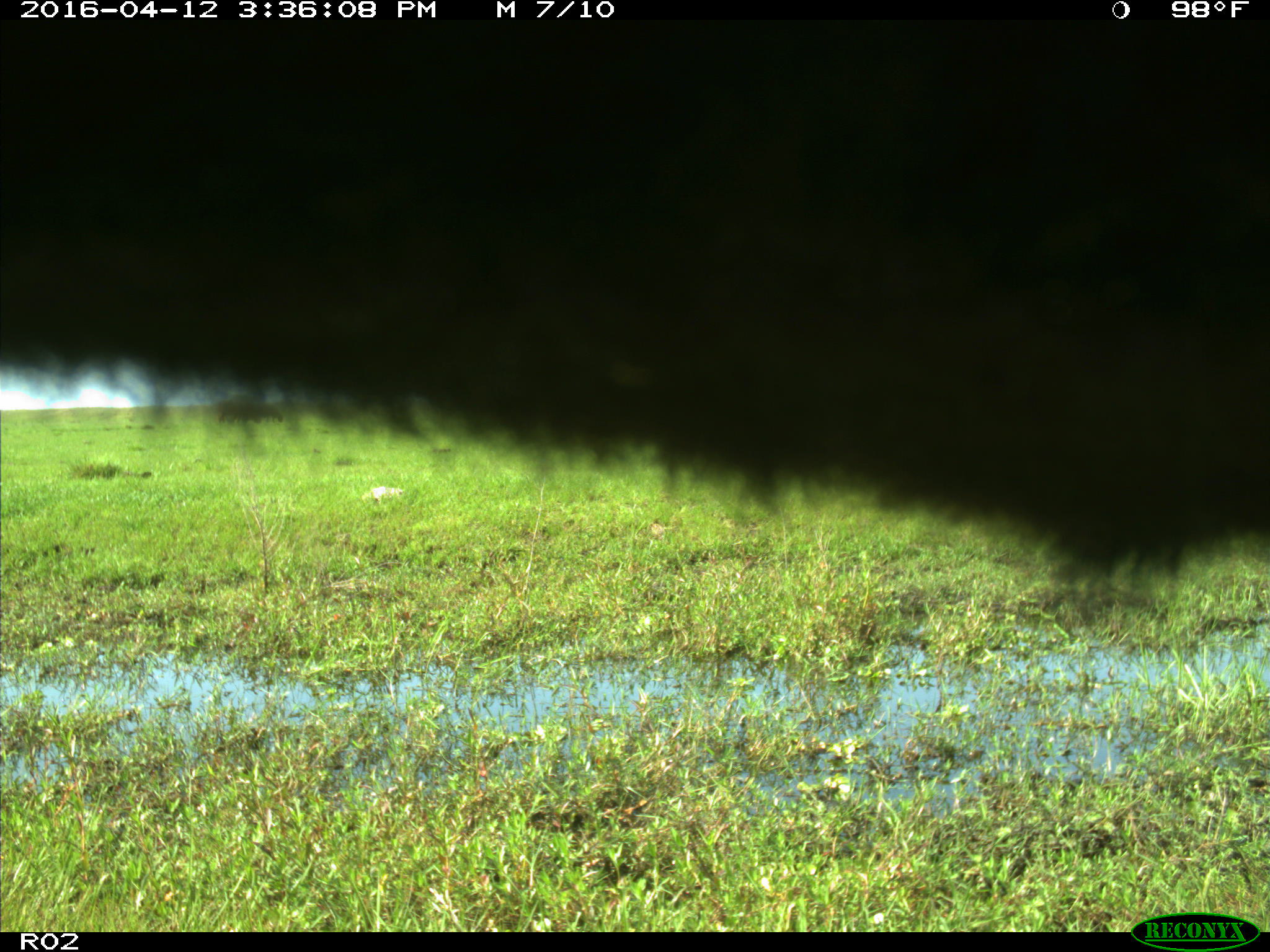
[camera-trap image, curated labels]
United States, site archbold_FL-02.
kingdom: Animalia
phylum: Chordata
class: Mammalia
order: Artiodactyla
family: Bovidae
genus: Bos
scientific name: Bos taurus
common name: domestic cow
Bos taurus (domestic cow).